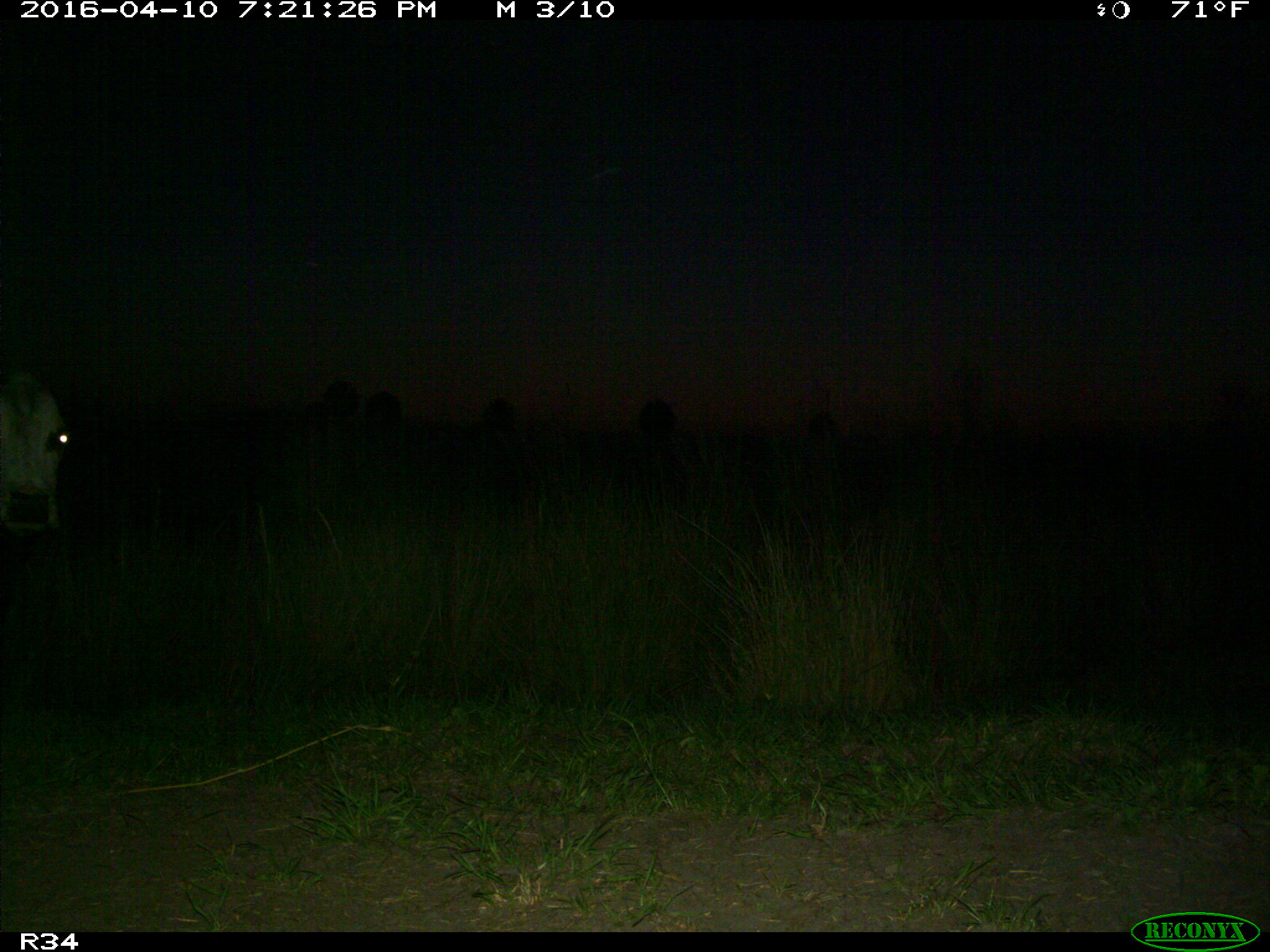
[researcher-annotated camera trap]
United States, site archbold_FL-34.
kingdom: Animalia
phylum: Chordata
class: Mammalia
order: Artiodactyla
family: Bovidae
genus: Bos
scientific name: Bos taurus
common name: domestic cow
Bos taurus (domestic cow).